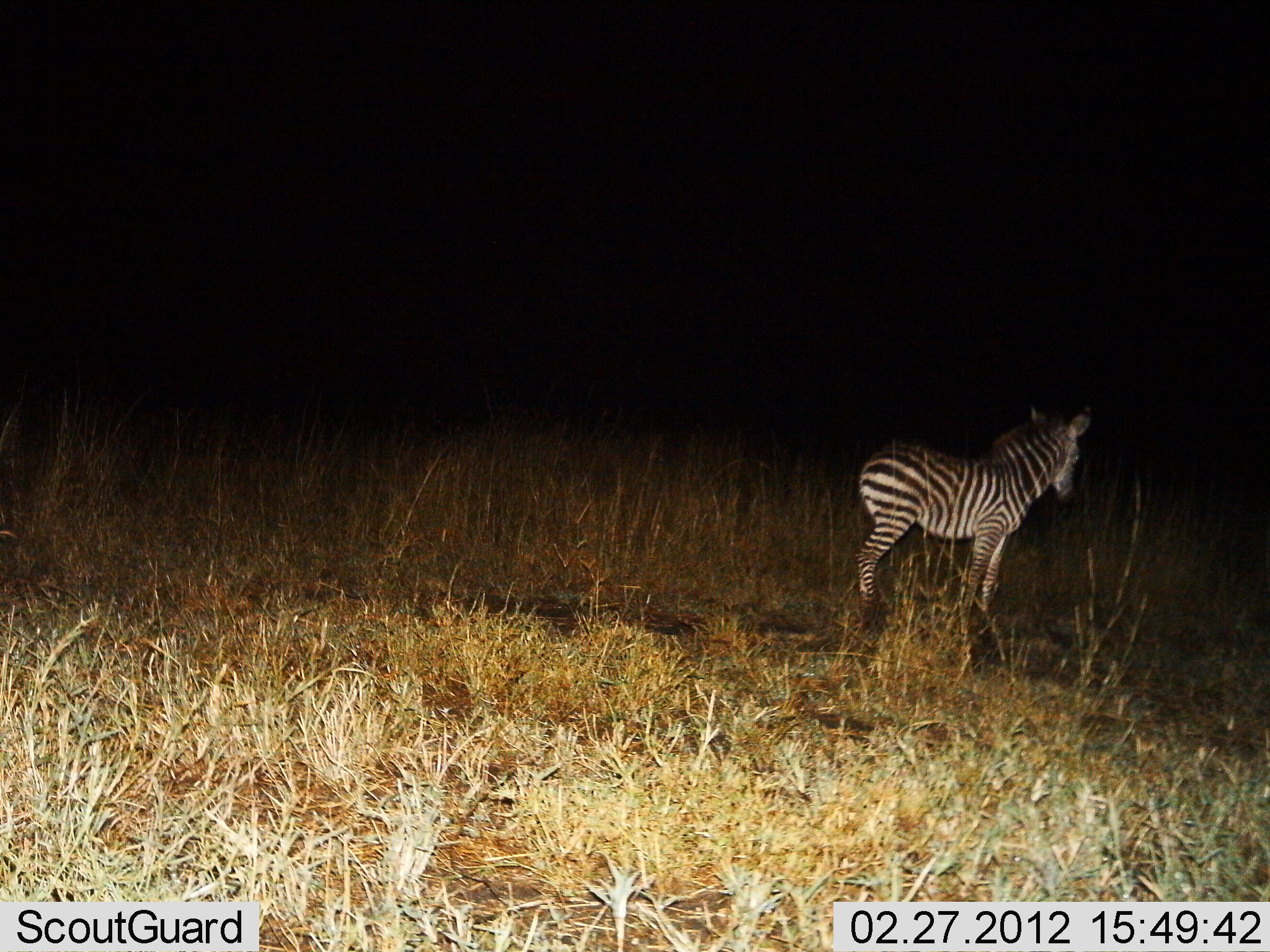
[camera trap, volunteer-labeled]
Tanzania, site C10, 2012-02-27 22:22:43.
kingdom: Animalia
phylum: Chordata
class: Mammalia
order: Perissodactyla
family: Equidae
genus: Equus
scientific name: Equus quagga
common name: plains zebra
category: zebra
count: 1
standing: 94%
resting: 0%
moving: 6%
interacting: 0%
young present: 47%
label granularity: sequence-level